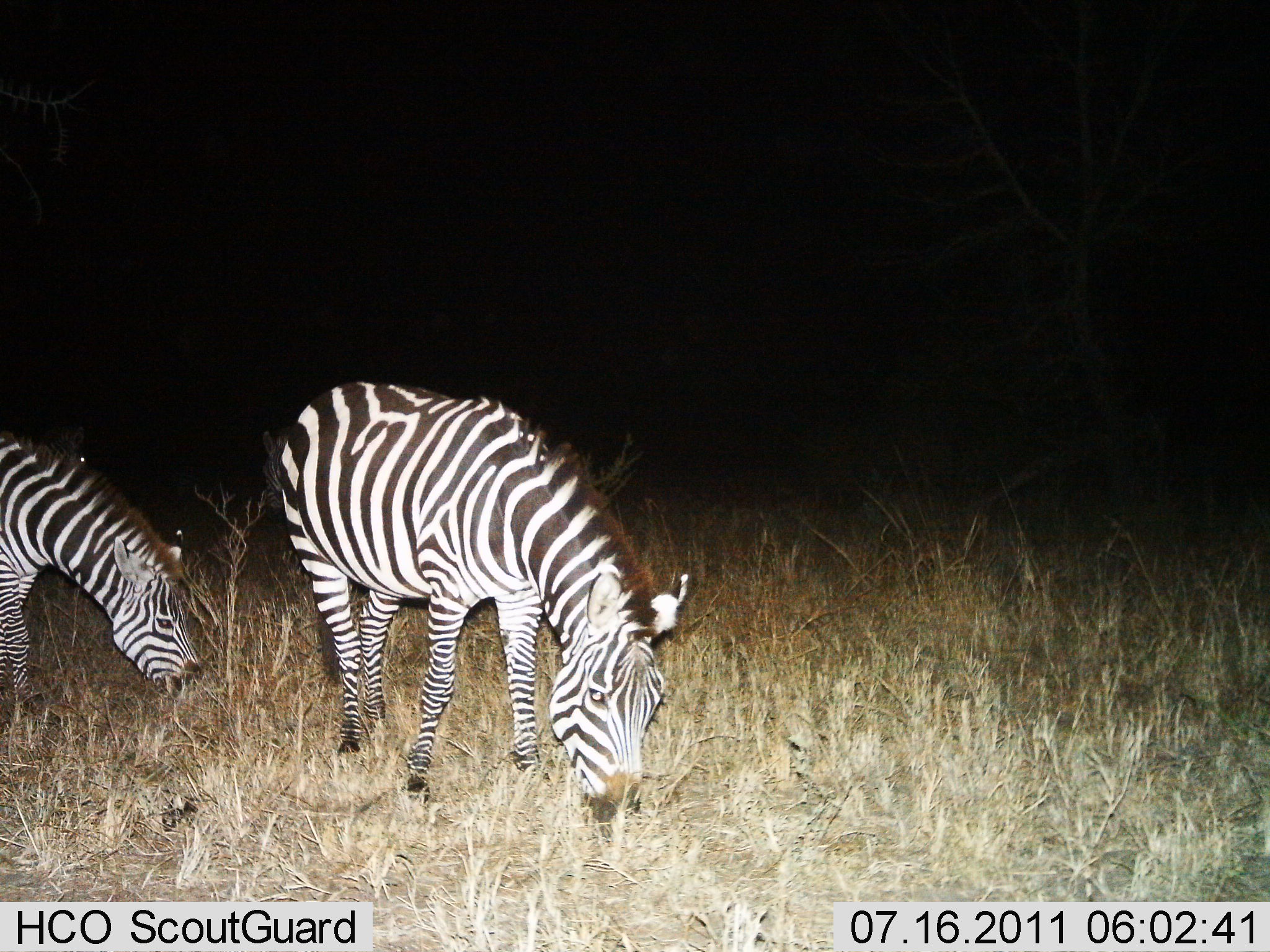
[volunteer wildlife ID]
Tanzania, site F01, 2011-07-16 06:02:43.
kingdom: Animalia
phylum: Chordata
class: Mammalia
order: Perissodactyla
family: Equidae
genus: Equus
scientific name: Equus quagga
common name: plains zebra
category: zebra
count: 2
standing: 12%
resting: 0%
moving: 0%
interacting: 0%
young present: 0%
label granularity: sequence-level